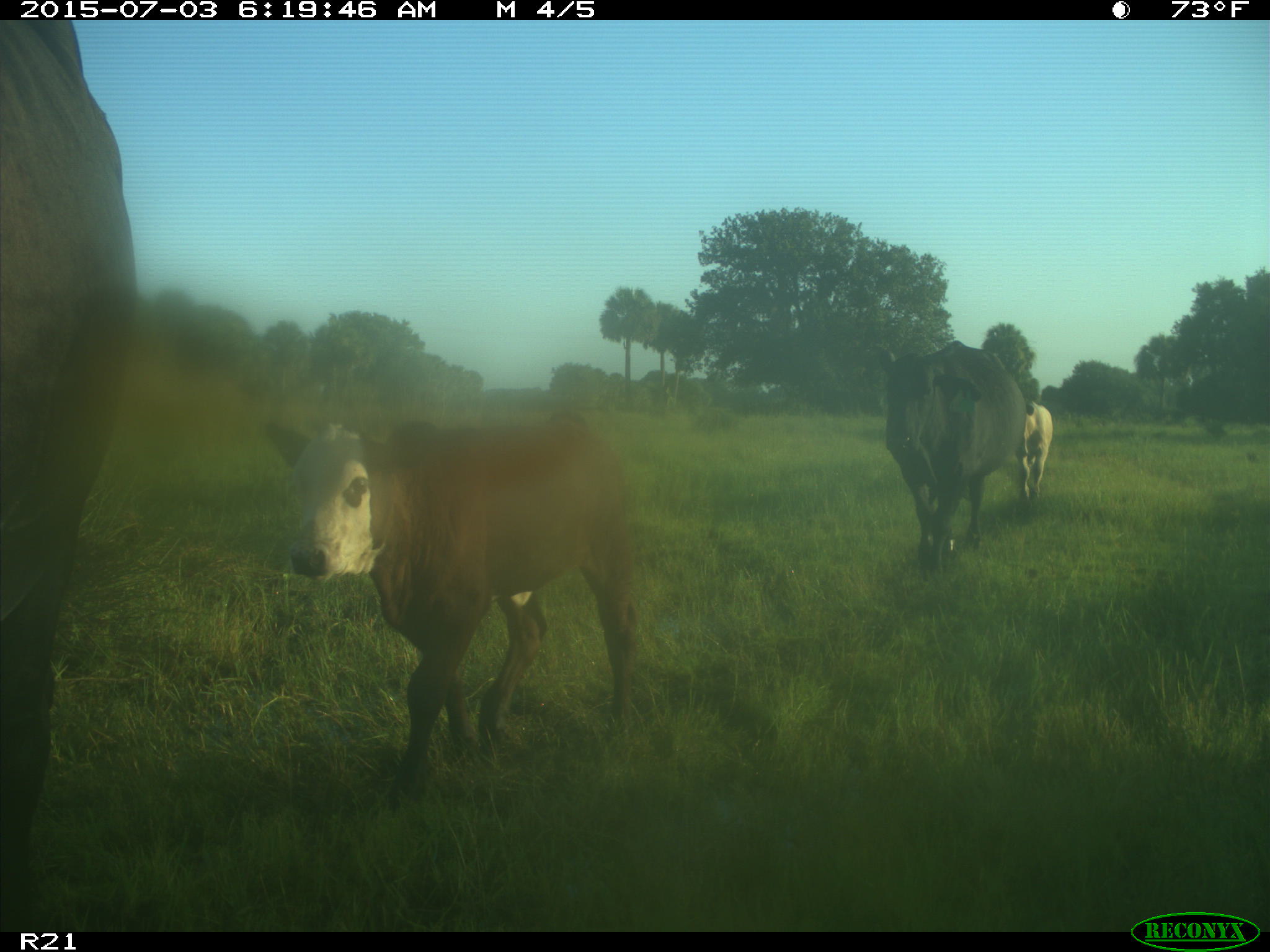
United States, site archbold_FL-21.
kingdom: Animalia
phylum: Chordata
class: Mammalia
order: Artiodactyla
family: Bovidae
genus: Bos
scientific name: Bos taurus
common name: domestic cow